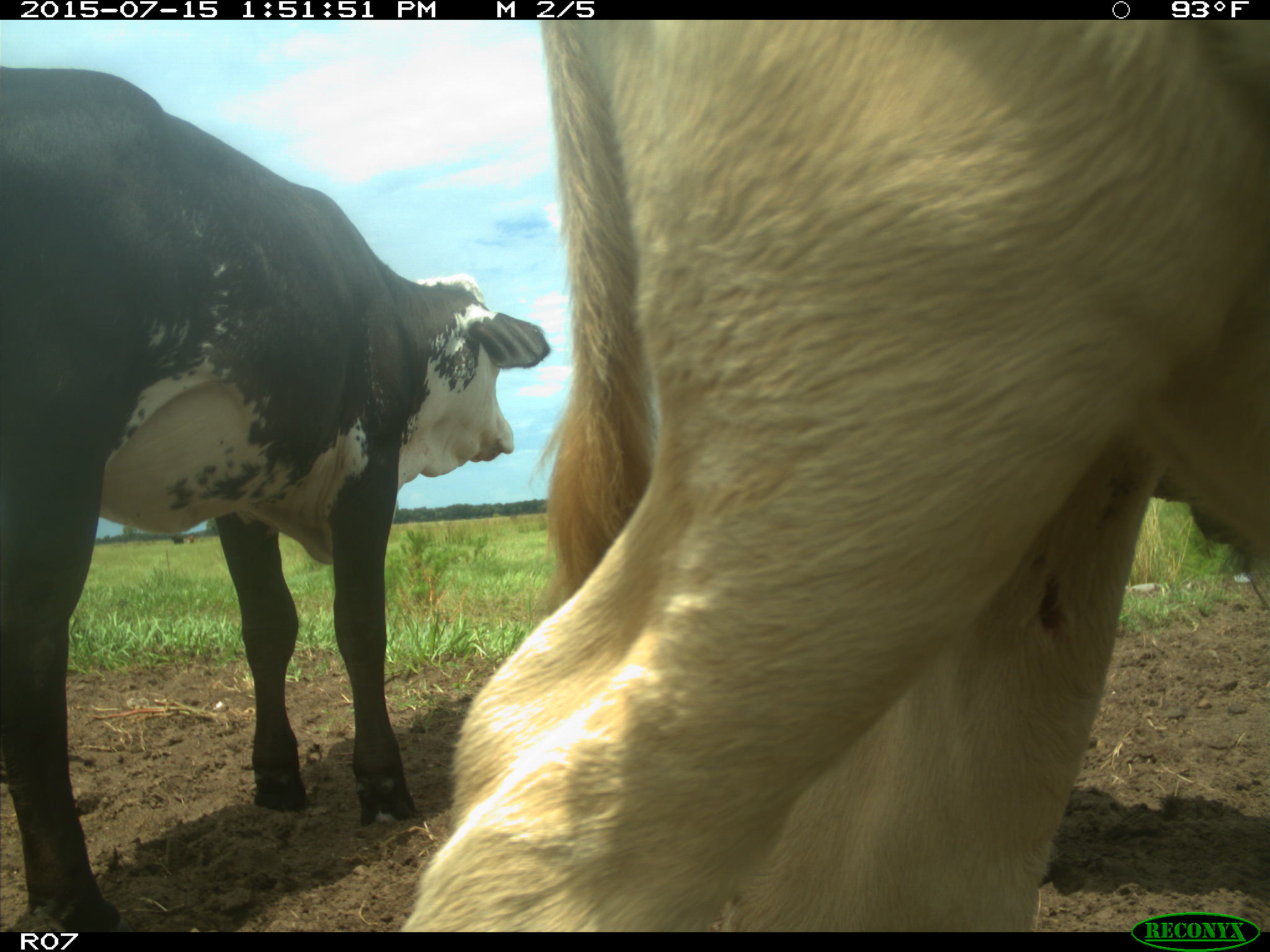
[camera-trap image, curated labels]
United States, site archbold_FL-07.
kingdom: Animalia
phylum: Chordata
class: Mammalia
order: Artiodactyla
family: Bovidae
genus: Bos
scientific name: Bos taurus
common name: domestic cow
Bos taurus (domestic cow).